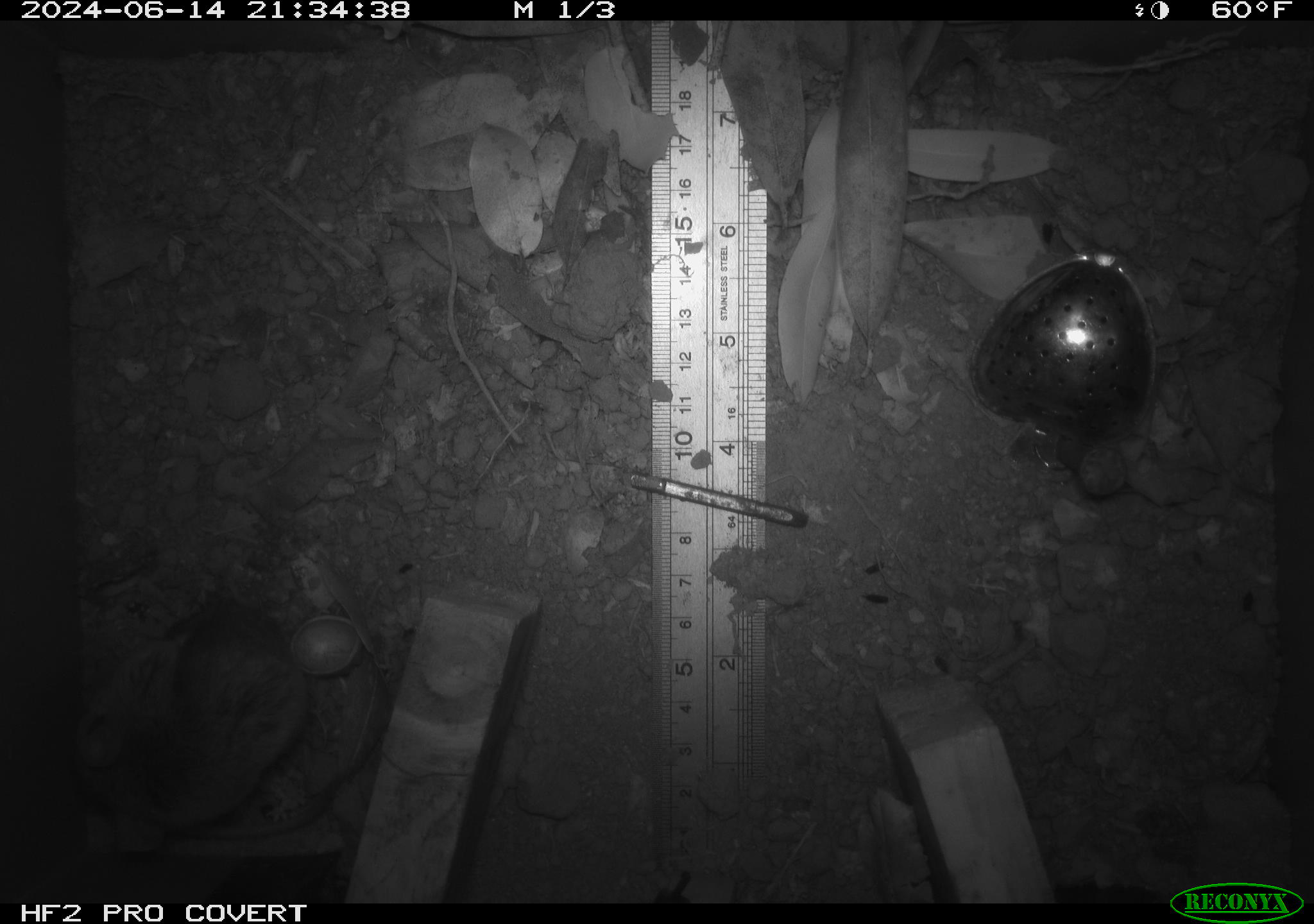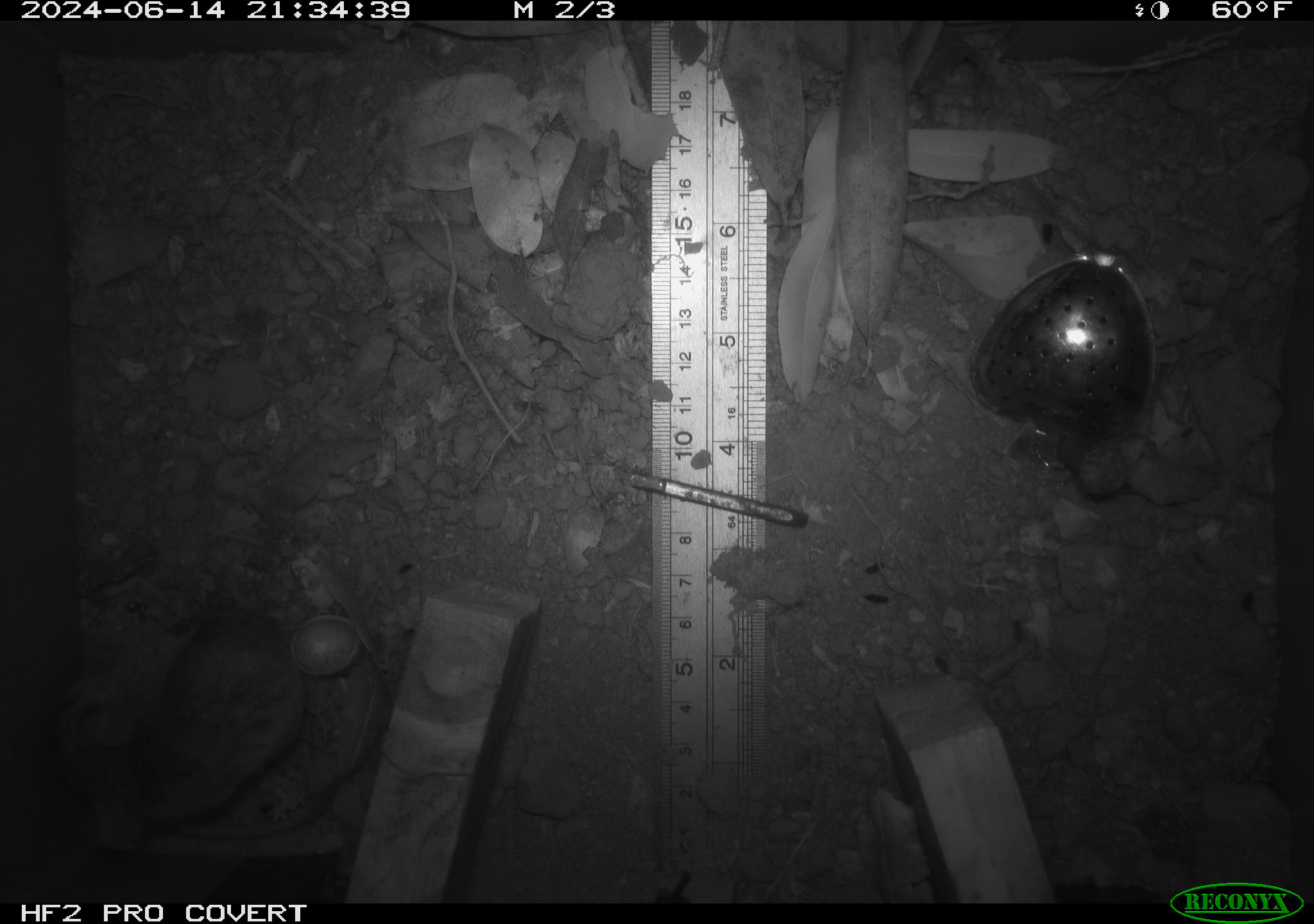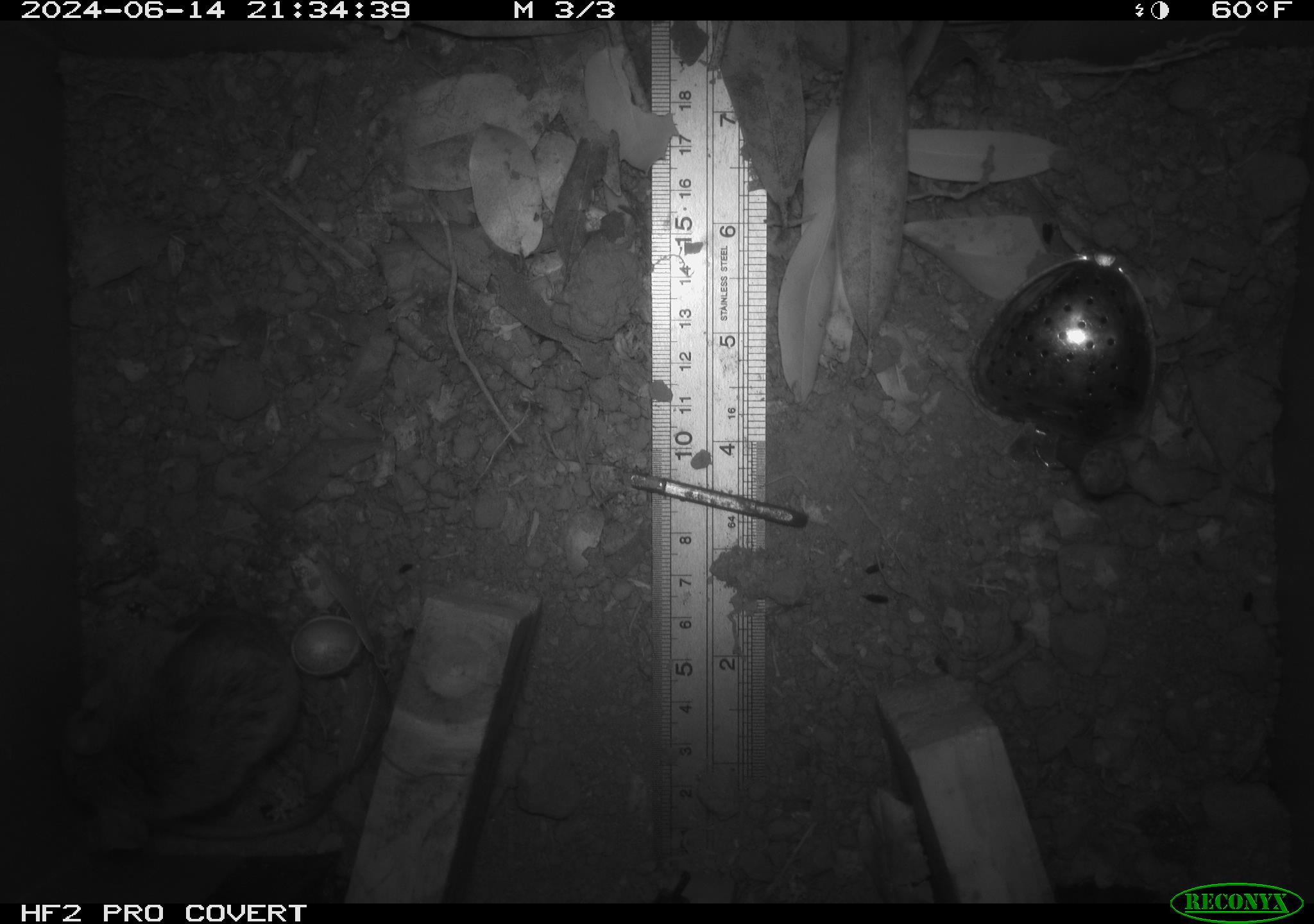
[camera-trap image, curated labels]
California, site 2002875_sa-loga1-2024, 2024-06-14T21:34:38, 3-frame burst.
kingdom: Animalia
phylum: Chordata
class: Mammalia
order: Rodentia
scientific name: Rodentia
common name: rodent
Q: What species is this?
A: Rodent (Rodentia).